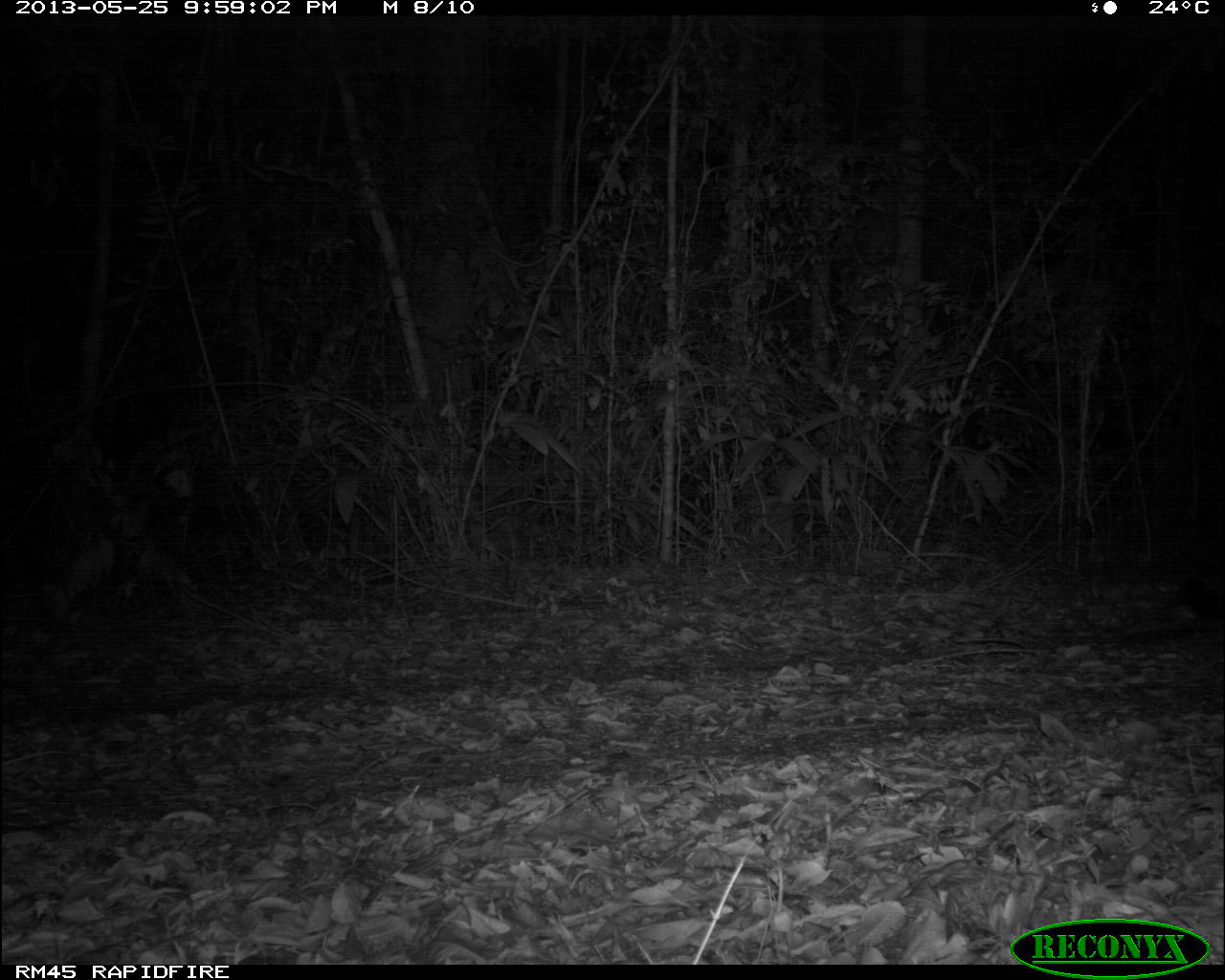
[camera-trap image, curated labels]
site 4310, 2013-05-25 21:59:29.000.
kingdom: Animalia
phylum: Chordata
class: Mammalia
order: Carnivora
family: Felidae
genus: Panthera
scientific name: Panthera onca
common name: jaguar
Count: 1.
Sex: female.